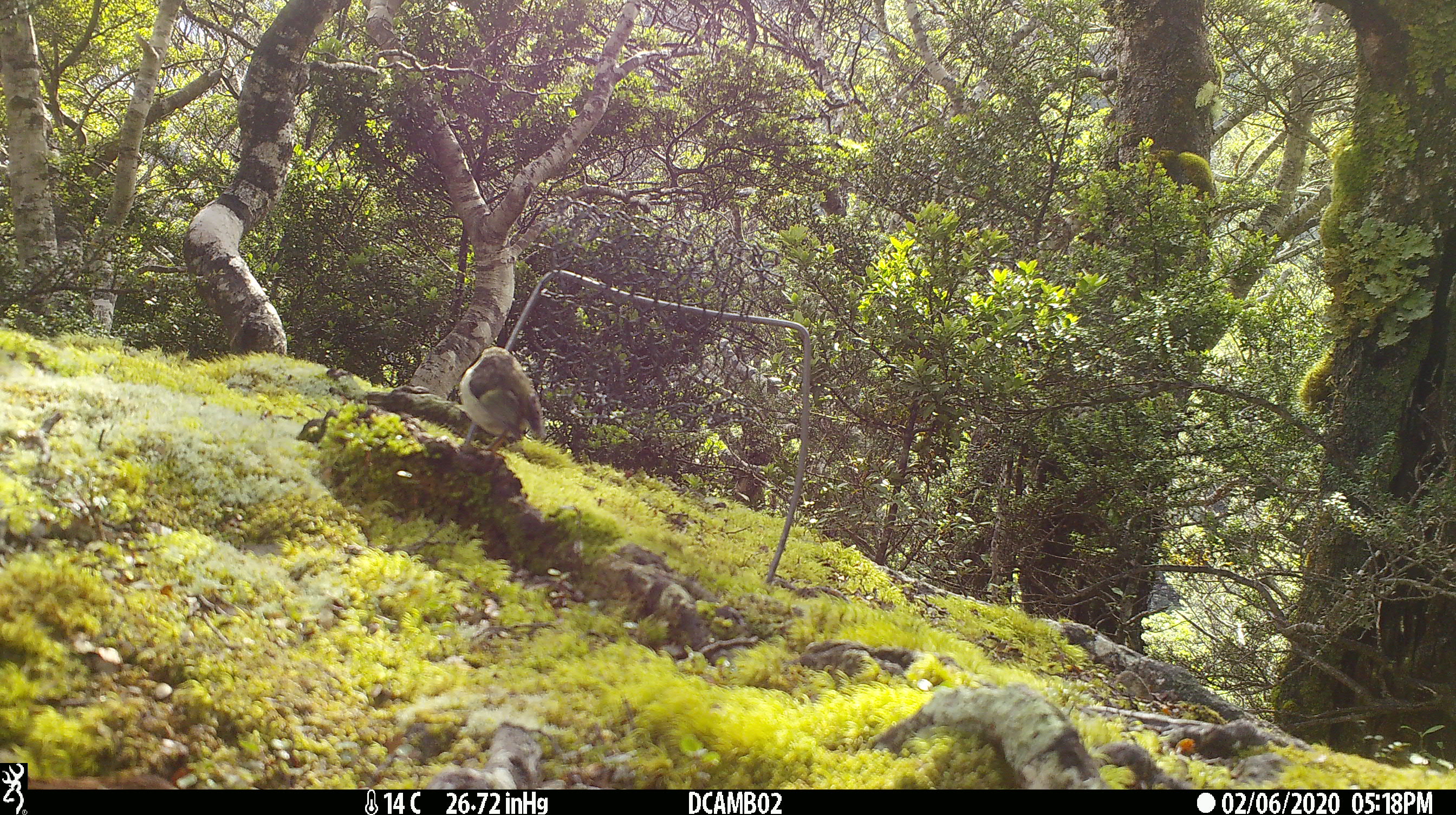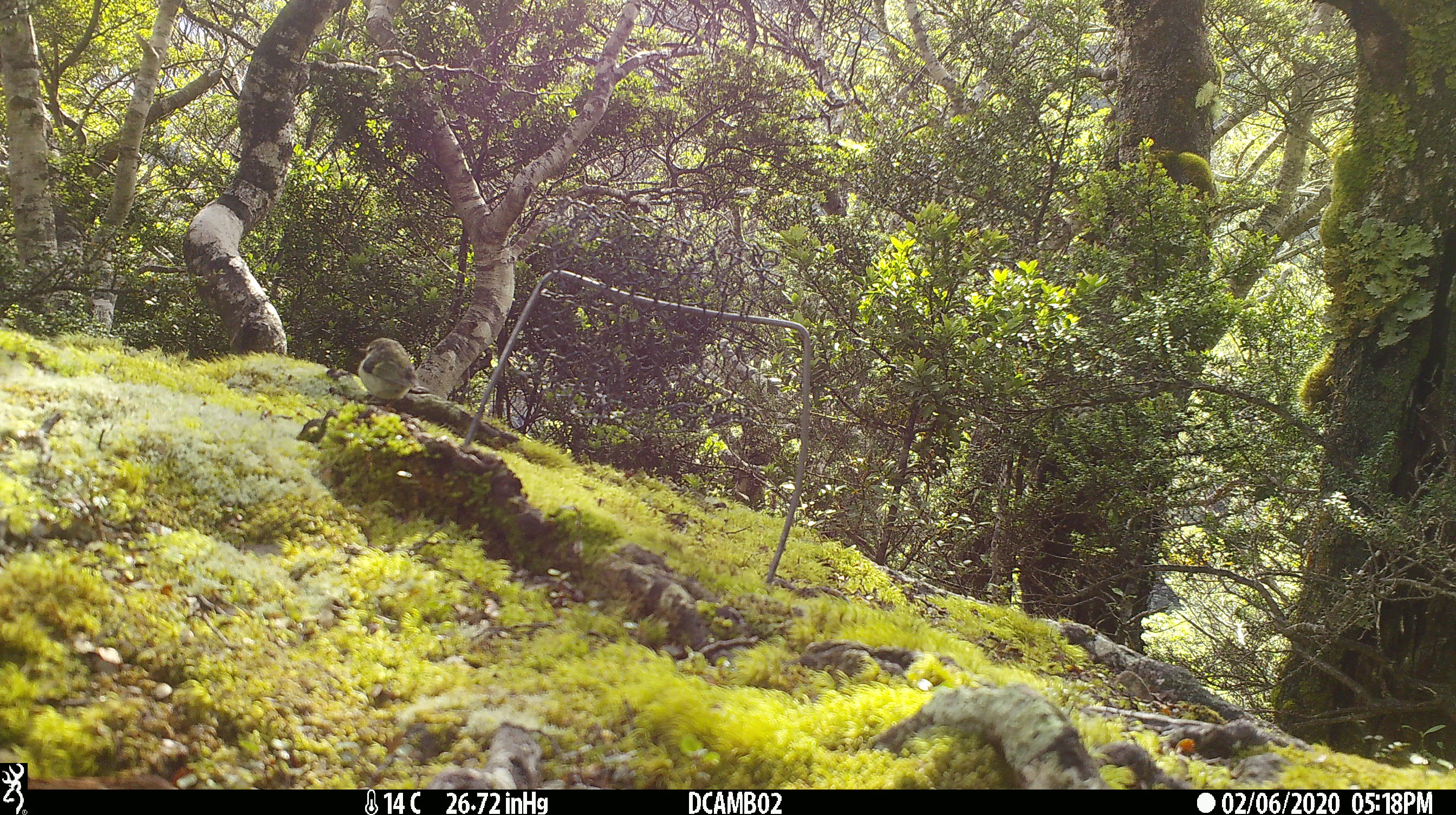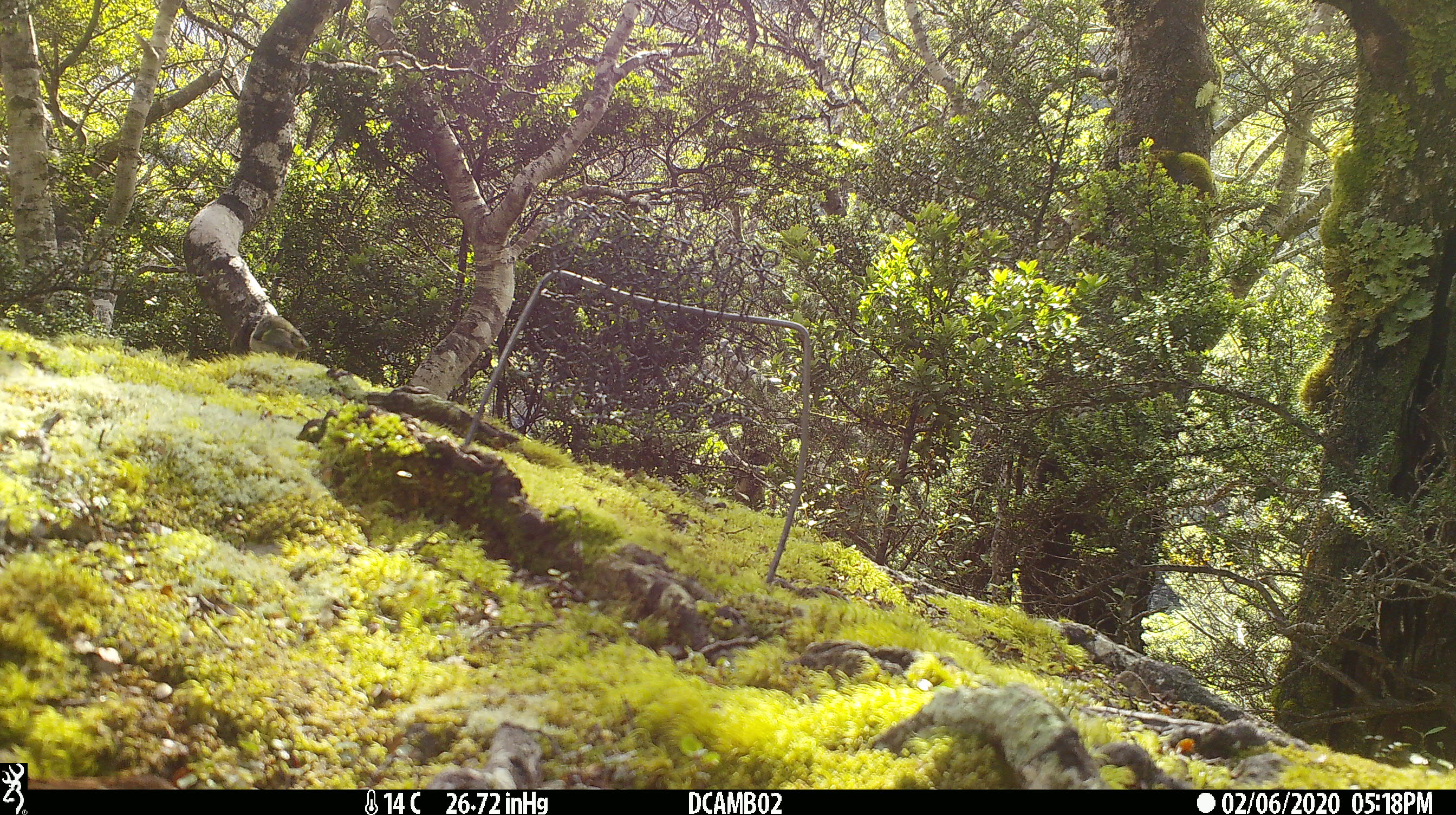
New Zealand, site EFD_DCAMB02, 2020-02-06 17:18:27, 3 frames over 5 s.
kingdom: Animalia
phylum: Chordata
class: Aves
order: Passeriformes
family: Acanthisittidae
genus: Acanthisitta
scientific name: Acanthisitta chloris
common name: rifleman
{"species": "rifleman (Acanthisitta chloris)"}